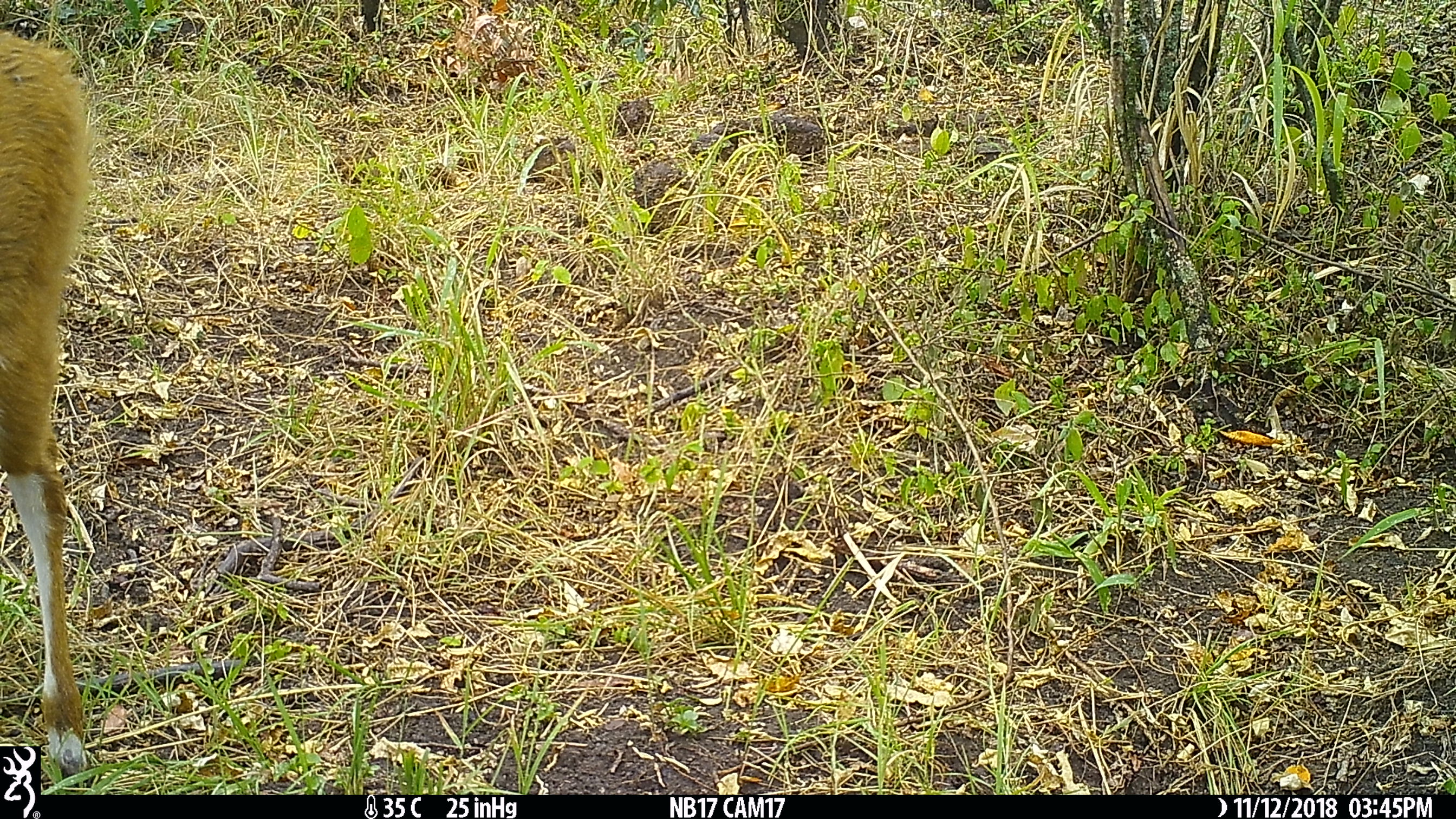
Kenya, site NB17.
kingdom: Animalia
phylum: Chordata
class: Mammalia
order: Artiodactyla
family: Bovidae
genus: Tragelaphus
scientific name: Tragelaphus scriptus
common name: bushbuck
Bushbuck (Tragelaphus scriptus).